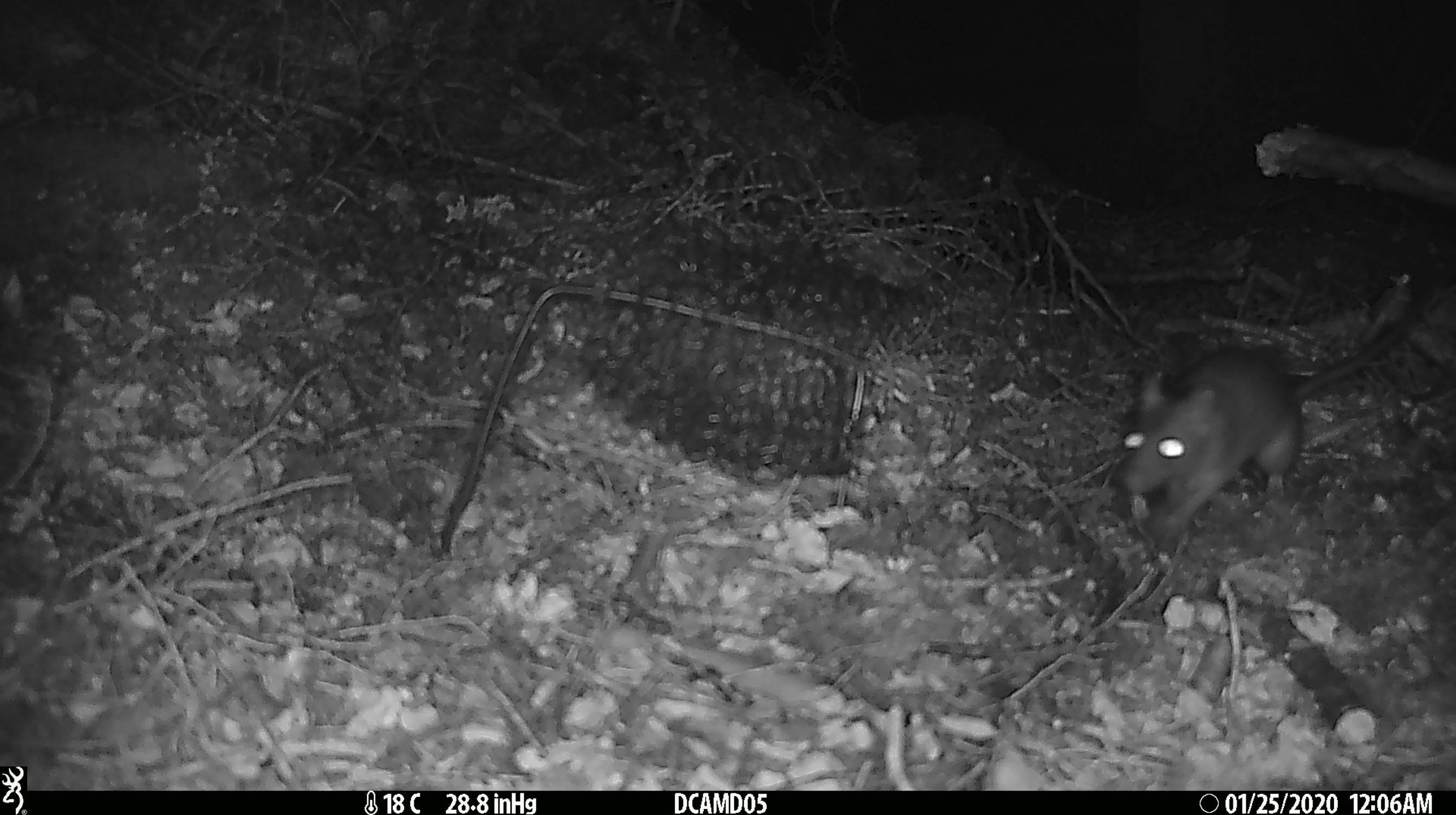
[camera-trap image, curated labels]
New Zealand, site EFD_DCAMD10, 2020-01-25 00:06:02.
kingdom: Animalia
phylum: Chordata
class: Mammalia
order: Rodentia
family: Muridae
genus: Rattus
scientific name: Rattus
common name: rat